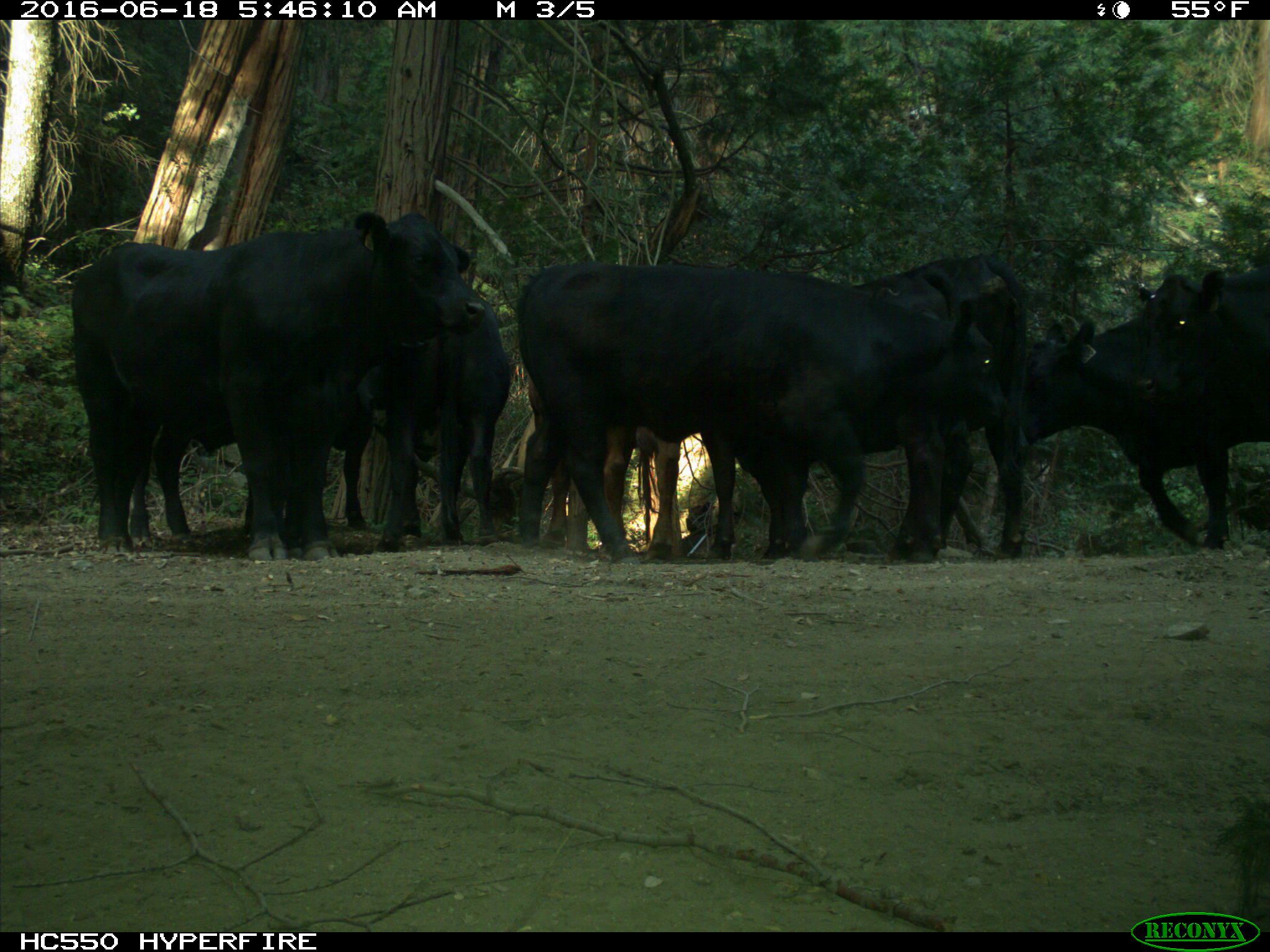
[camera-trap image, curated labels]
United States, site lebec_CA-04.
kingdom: Animalia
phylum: Chordata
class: Mammalia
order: Artiodactyla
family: Bovidae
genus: Bos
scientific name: Bos taurus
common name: domestic cow